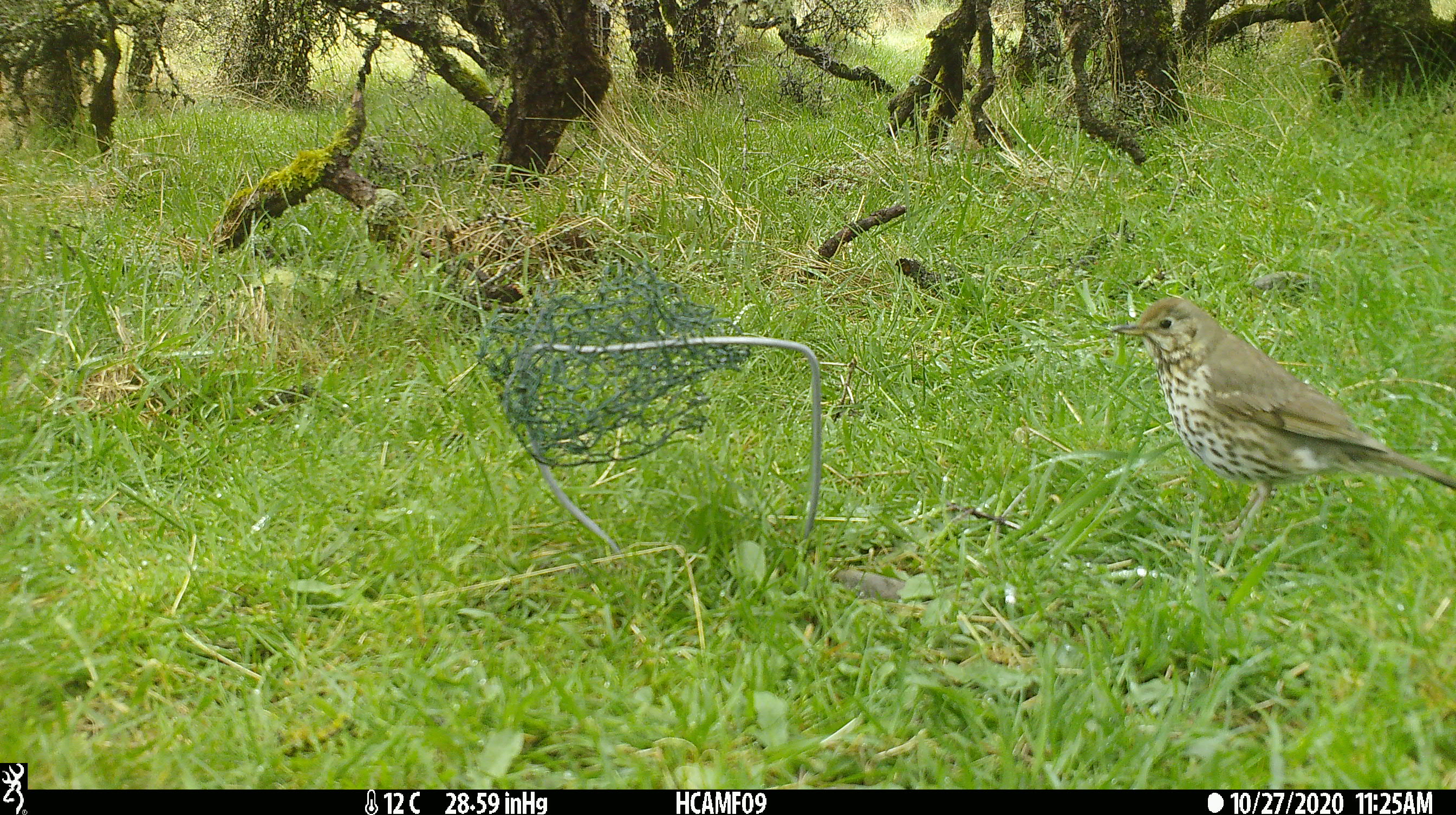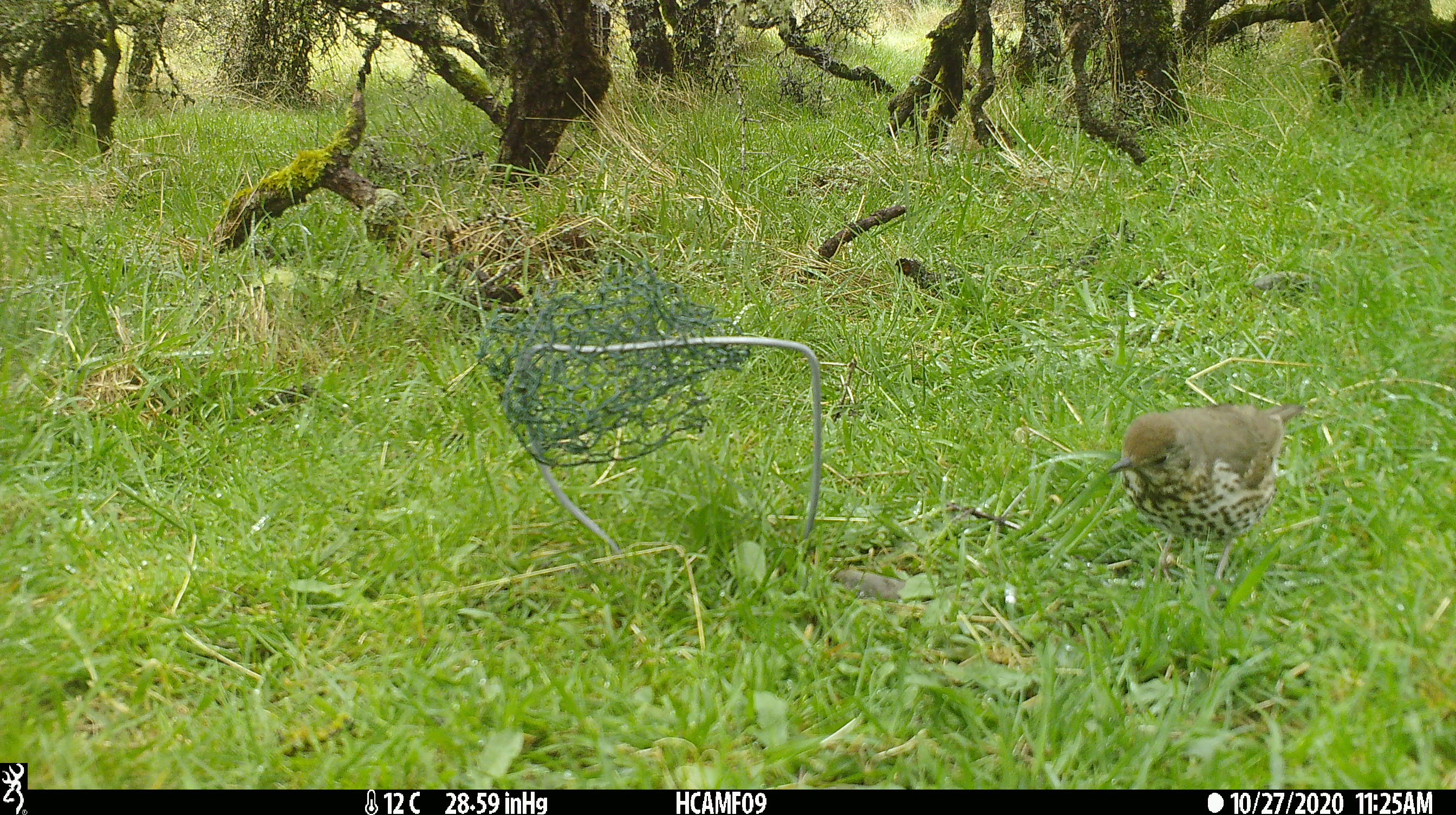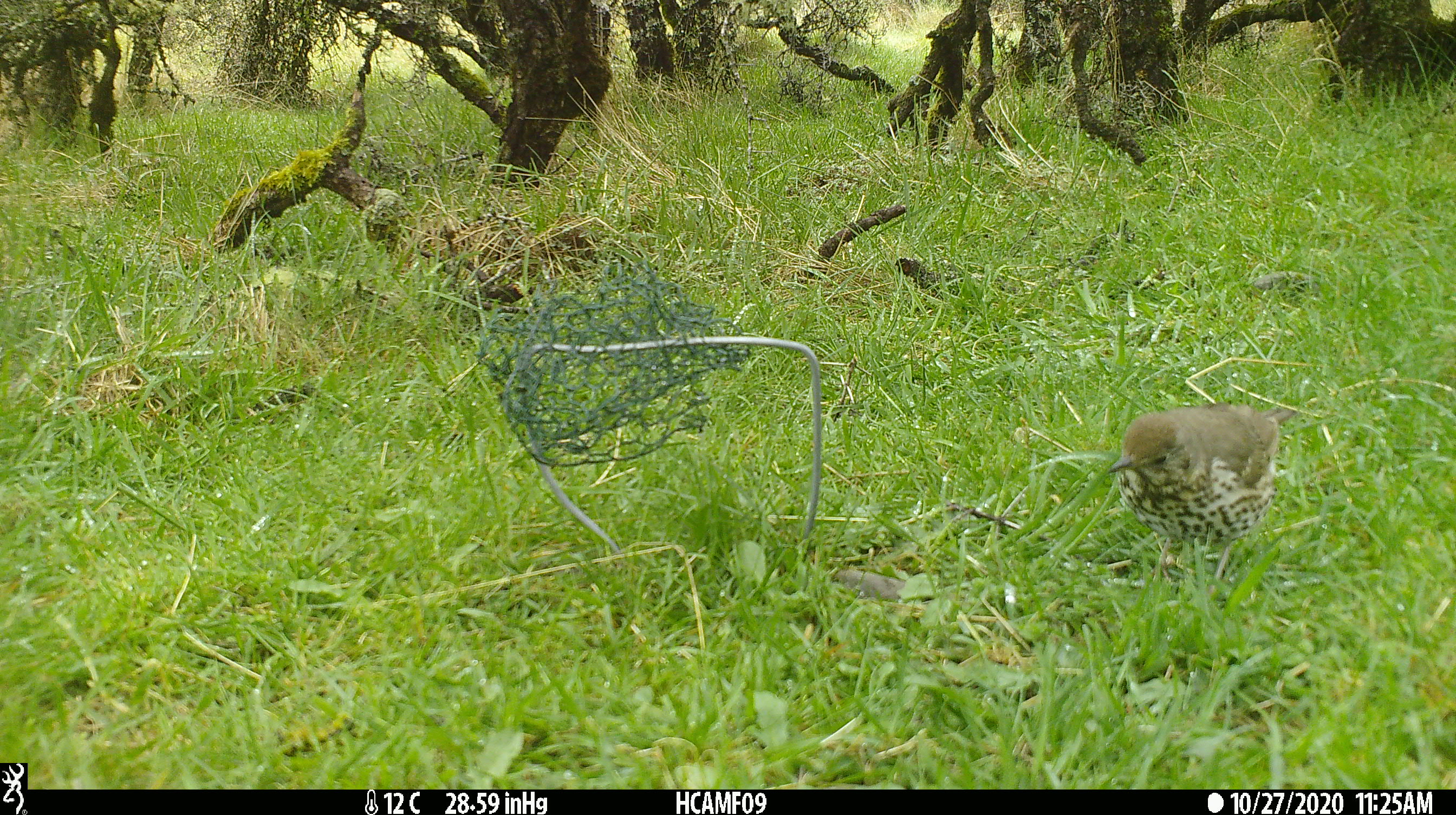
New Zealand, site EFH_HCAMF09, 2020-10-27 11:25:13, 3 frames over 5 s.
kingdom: Animalia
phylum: Chordata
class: Aves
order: Passeriformes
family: Turdidae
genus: Turdus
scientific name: Turdus philomelos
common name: song thrush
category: thrush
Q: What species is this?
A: Thrush (song thrush) (Turdus philomelos).